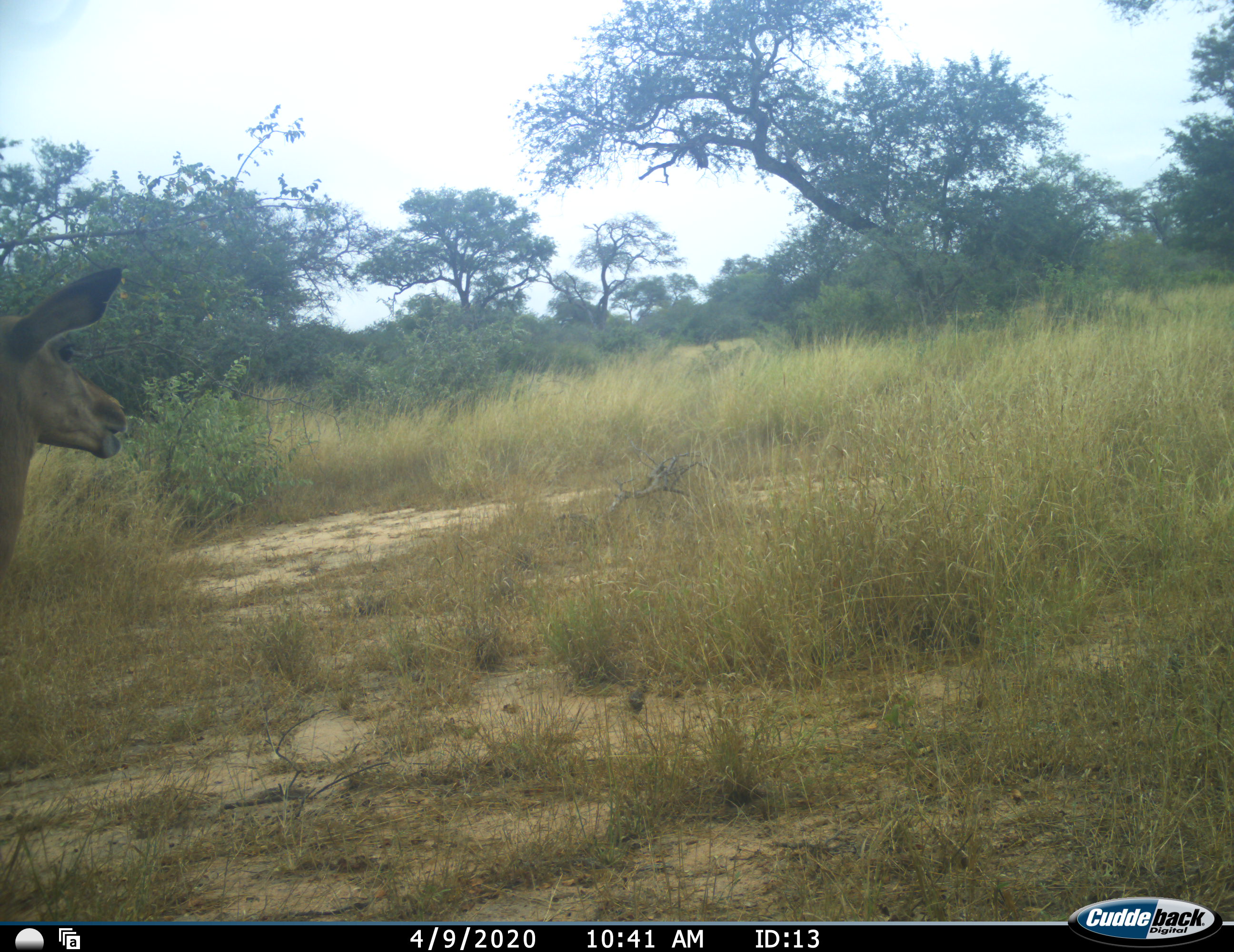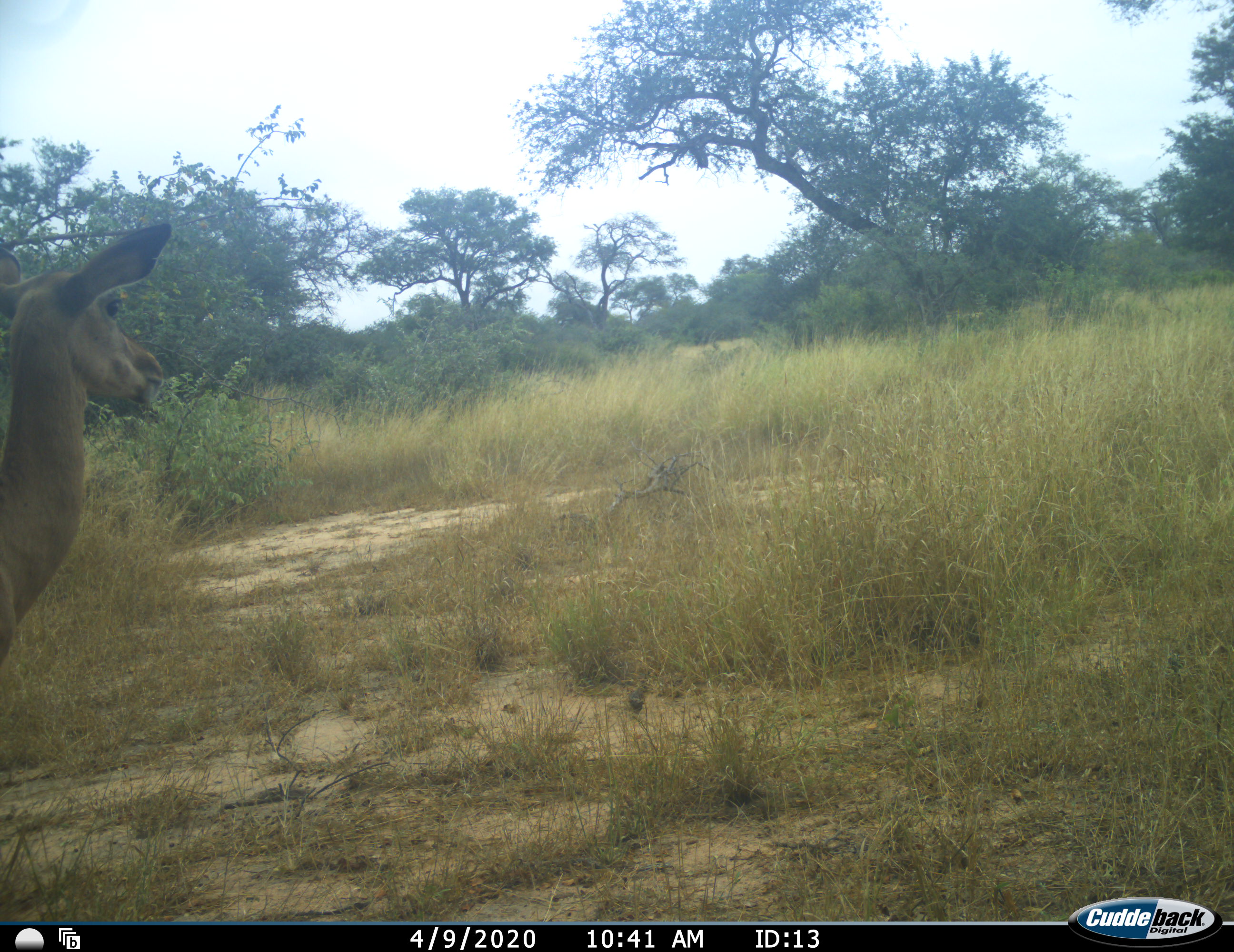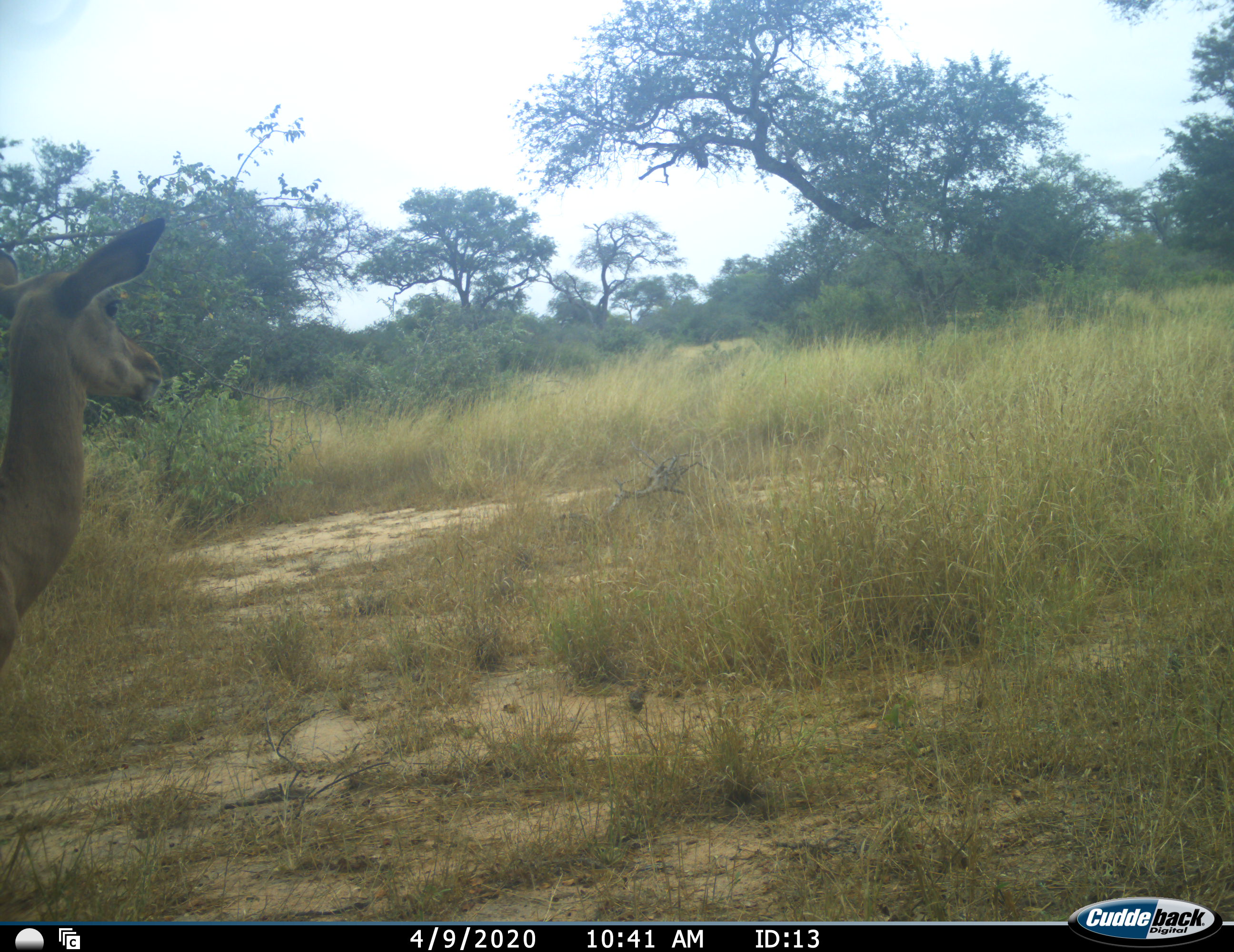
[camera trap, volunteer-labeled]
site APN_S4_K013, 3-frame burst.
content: unidentified animal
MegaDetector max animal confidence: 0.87